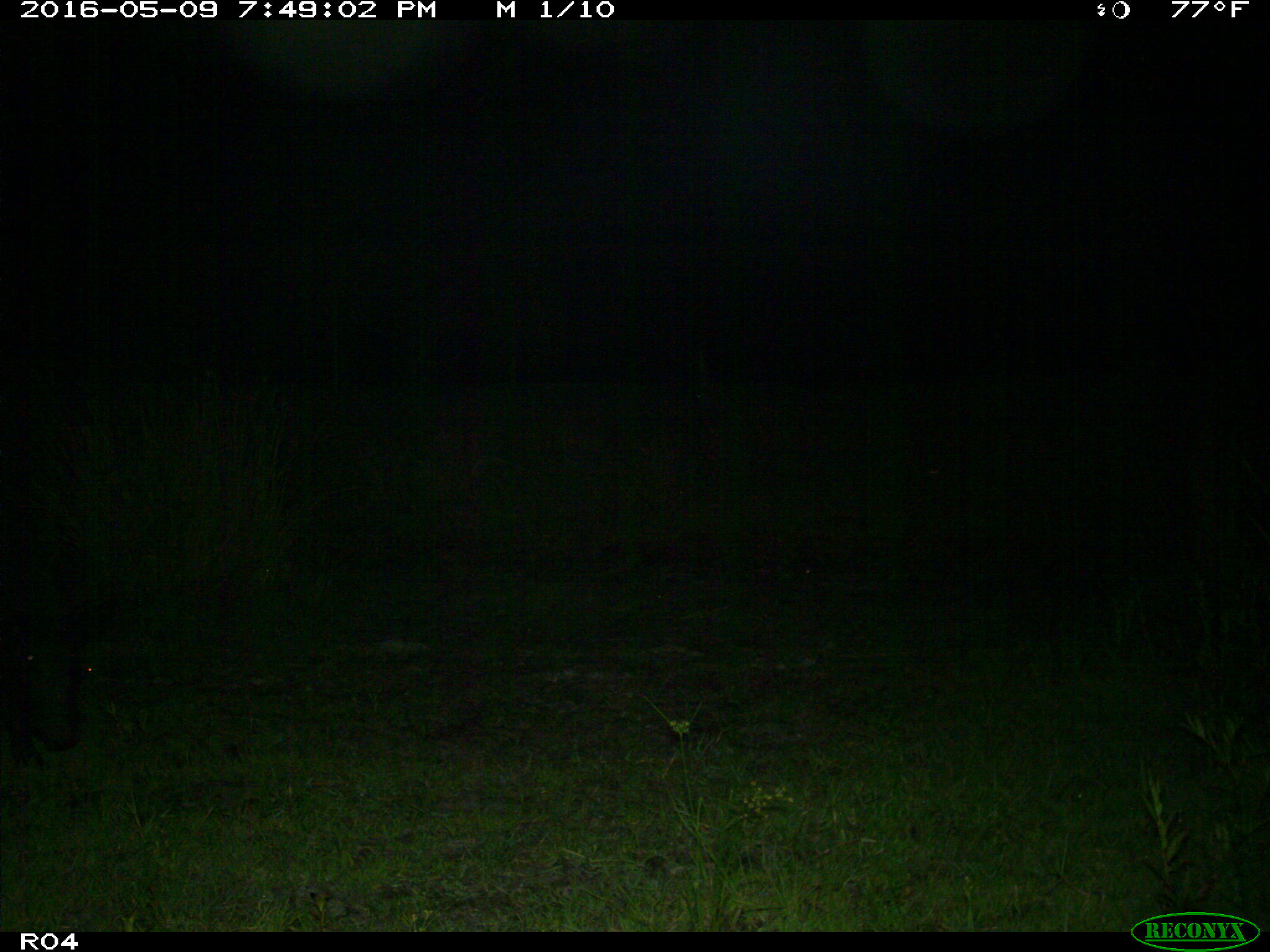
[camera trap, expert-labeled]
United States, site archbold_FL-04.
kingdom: Animalia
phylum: Chordata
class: Mammalia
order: Artiodactyla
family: Suidae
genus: Sus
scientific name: Sus scrofa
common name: wild boar